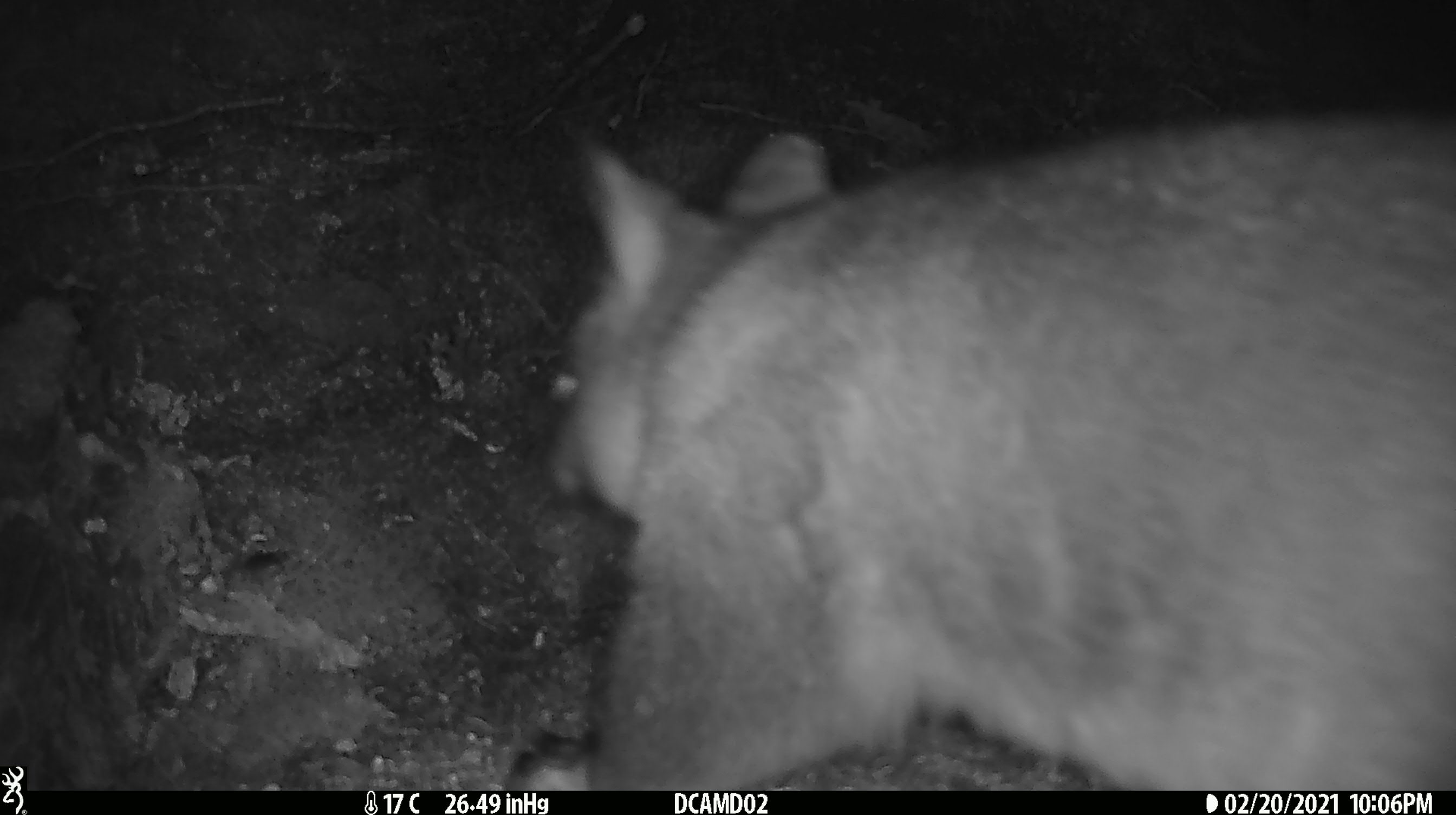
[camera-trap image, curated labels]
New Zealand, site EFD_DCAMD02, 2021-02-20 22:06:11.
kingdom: Animalia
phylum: Chordata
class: Mammalia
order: Diprotodontia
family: Phalangeridae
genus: Trichosurus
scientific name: Trichosurus vulpecula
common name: common brushtail possum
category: possum